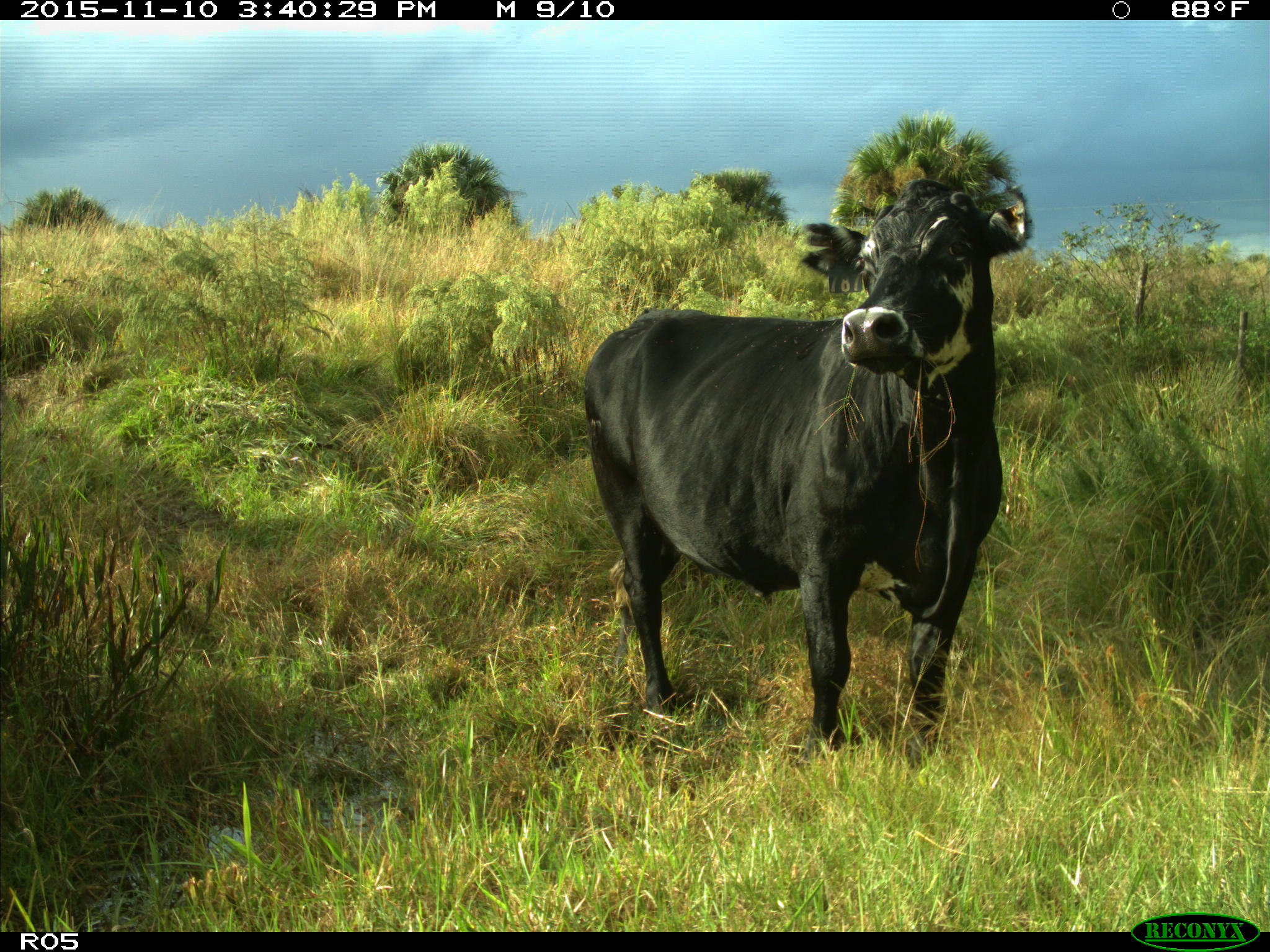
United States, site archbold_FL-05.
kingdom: Animalia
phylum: Chordata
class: Mammalia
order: Artiodactyla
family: Bovidae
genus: Bos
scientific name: Bos taurus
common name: domestic cow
Bos taurus (domestic cow).